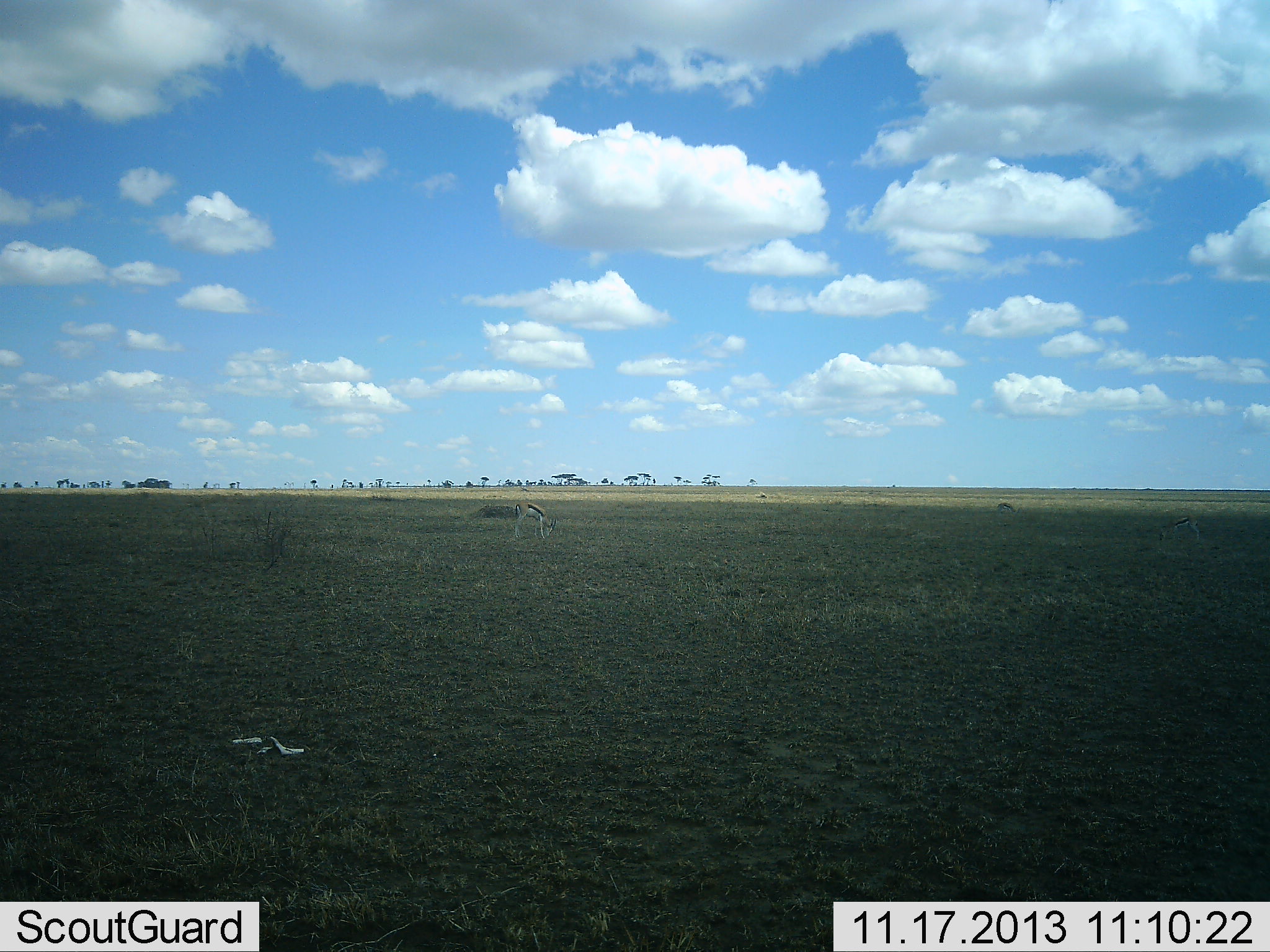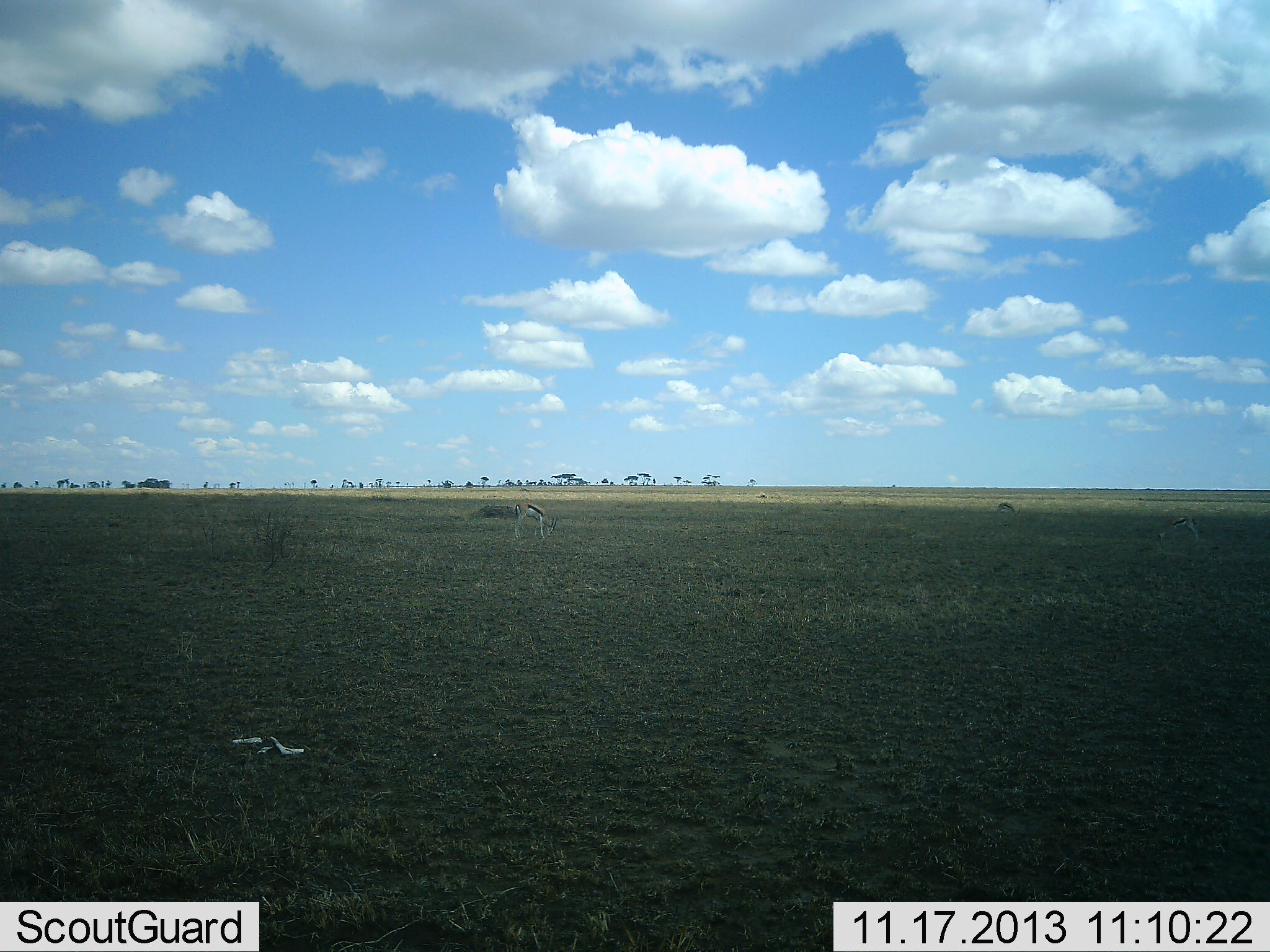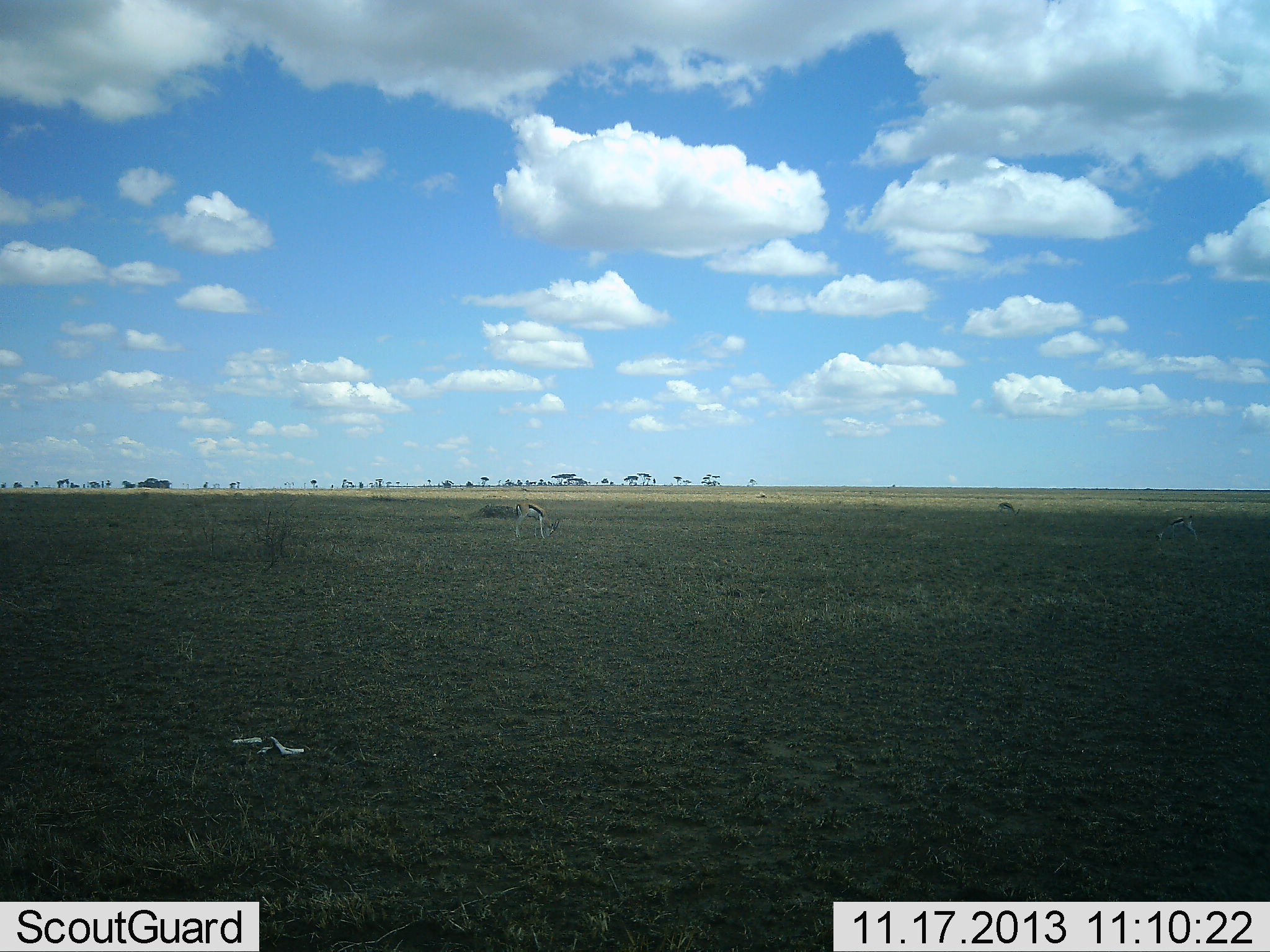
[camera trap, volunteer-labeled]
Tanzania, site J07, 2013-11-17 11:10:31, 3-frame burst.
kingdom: Animalia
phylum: Chordata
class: Mammalia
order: Artiodactyla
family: Bovidae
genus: Eudorcas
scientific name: Eudorcas thomsonii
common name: thomson's gazelle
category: gazellethomsons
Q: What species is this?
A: Gazellethomsons (thomson's gazelle) (Eudorcas thomsonii).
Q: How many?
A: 1.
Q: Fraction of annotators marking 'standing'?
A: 20%.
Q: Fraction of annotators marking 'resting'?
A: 10%.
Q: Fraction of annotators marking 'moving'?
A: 0%.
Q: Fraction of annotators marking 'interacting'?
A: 0%.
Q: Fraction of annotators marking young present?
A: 0%.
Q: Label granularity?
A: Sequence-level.